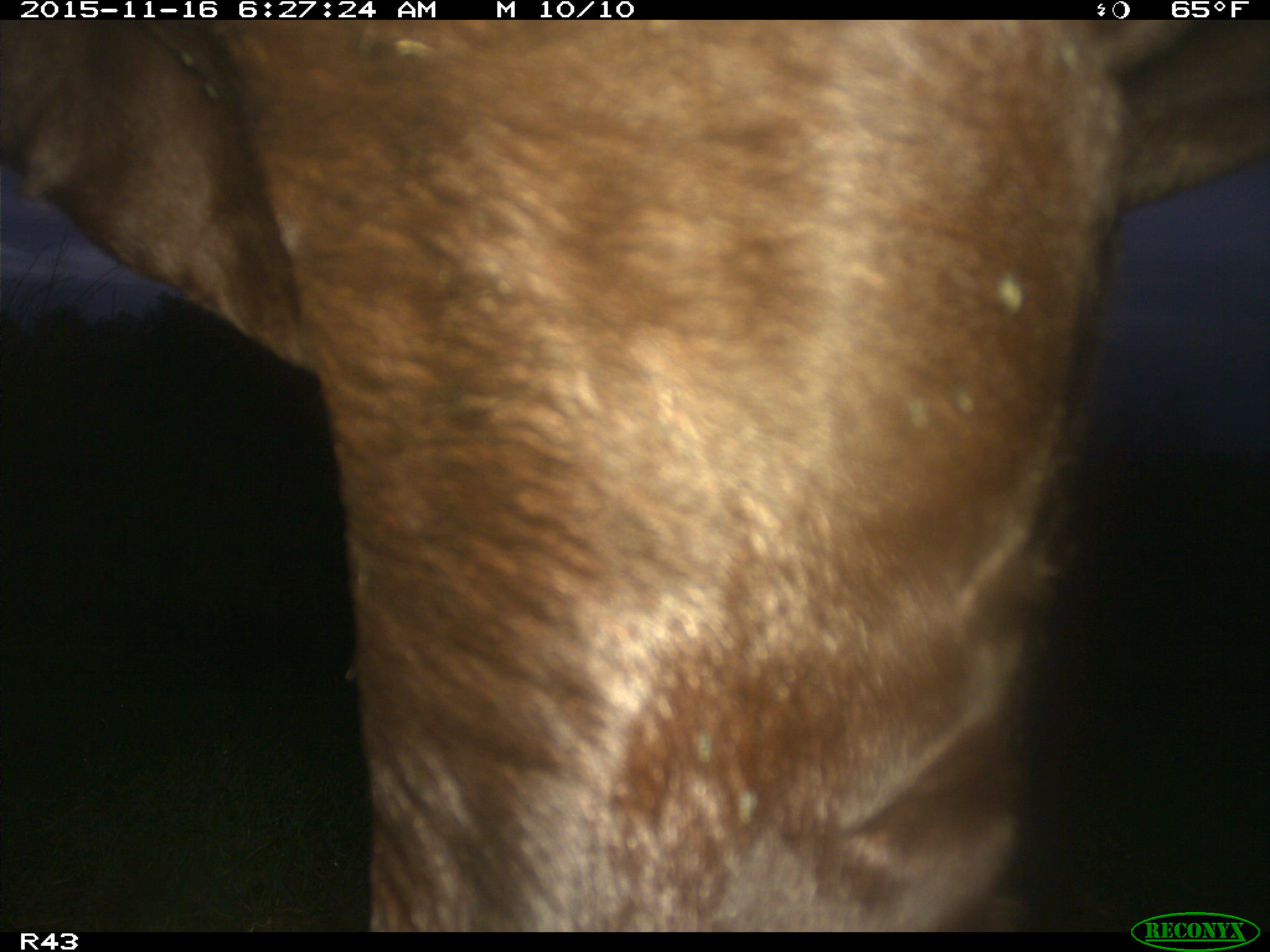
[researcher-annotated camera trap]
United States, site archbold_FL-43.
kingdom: Animalia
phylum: Chordata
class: Mammalia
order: Artiodactyla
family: Bovidae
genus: Bos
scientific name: Bos taurus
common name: domestic cow